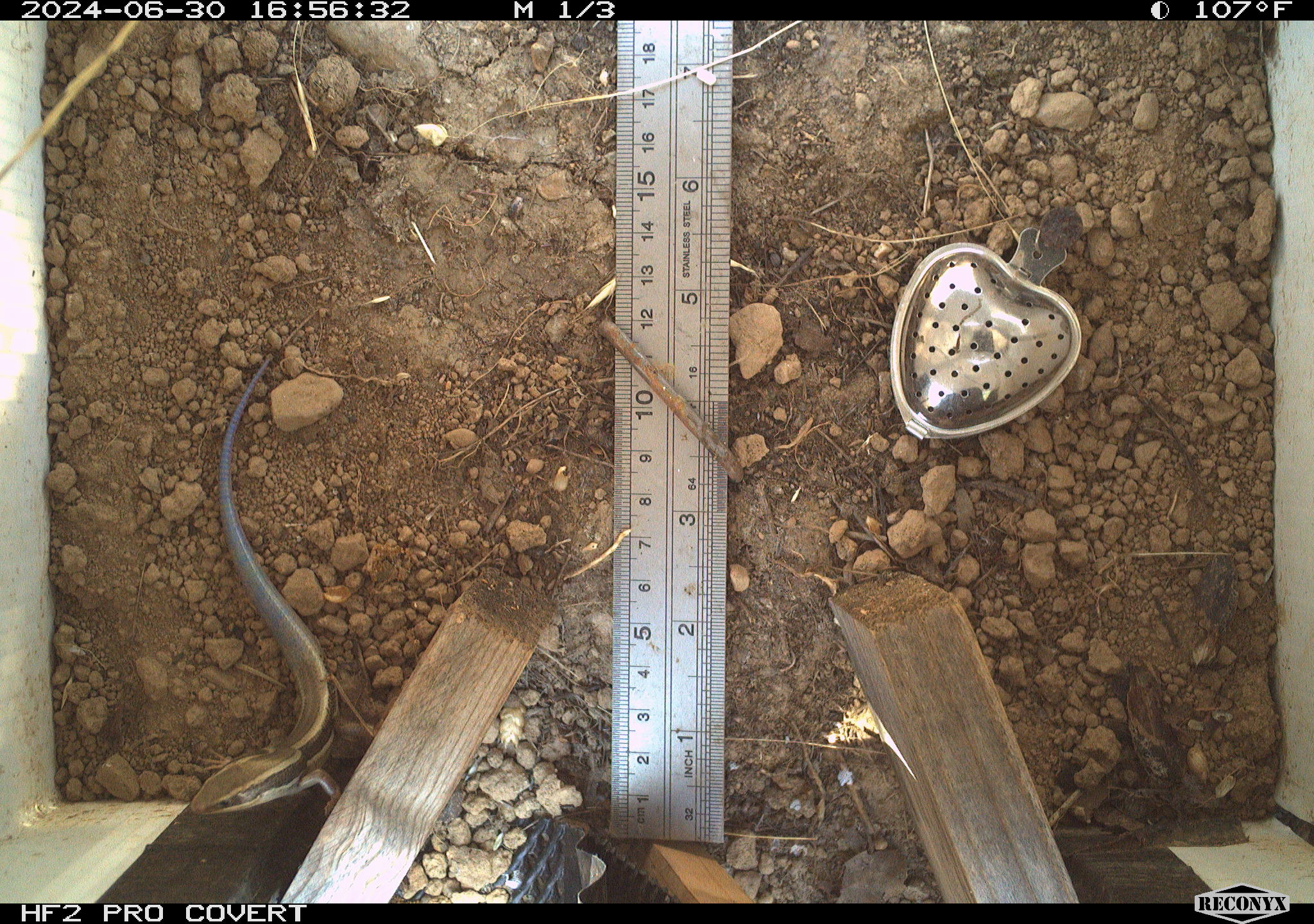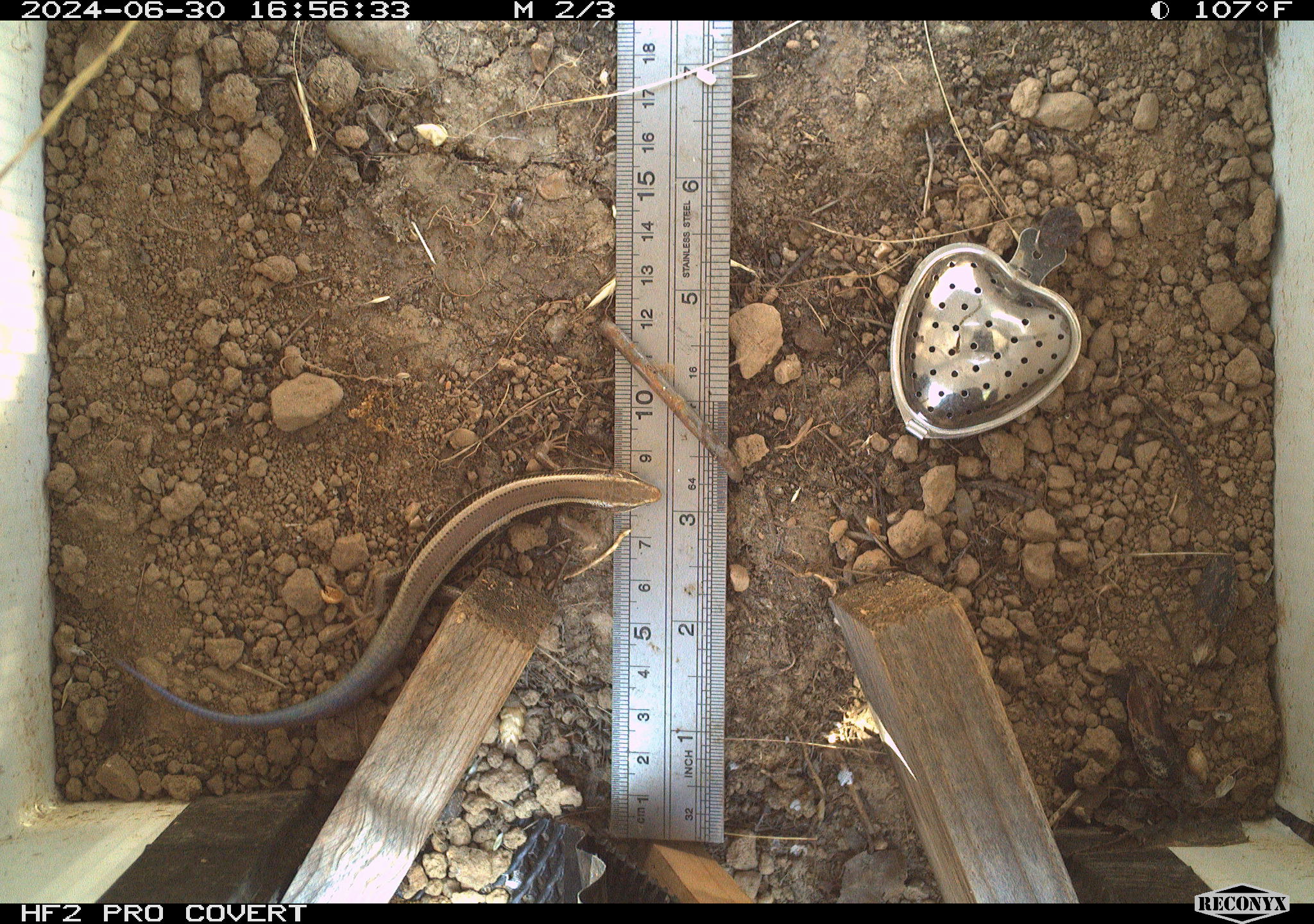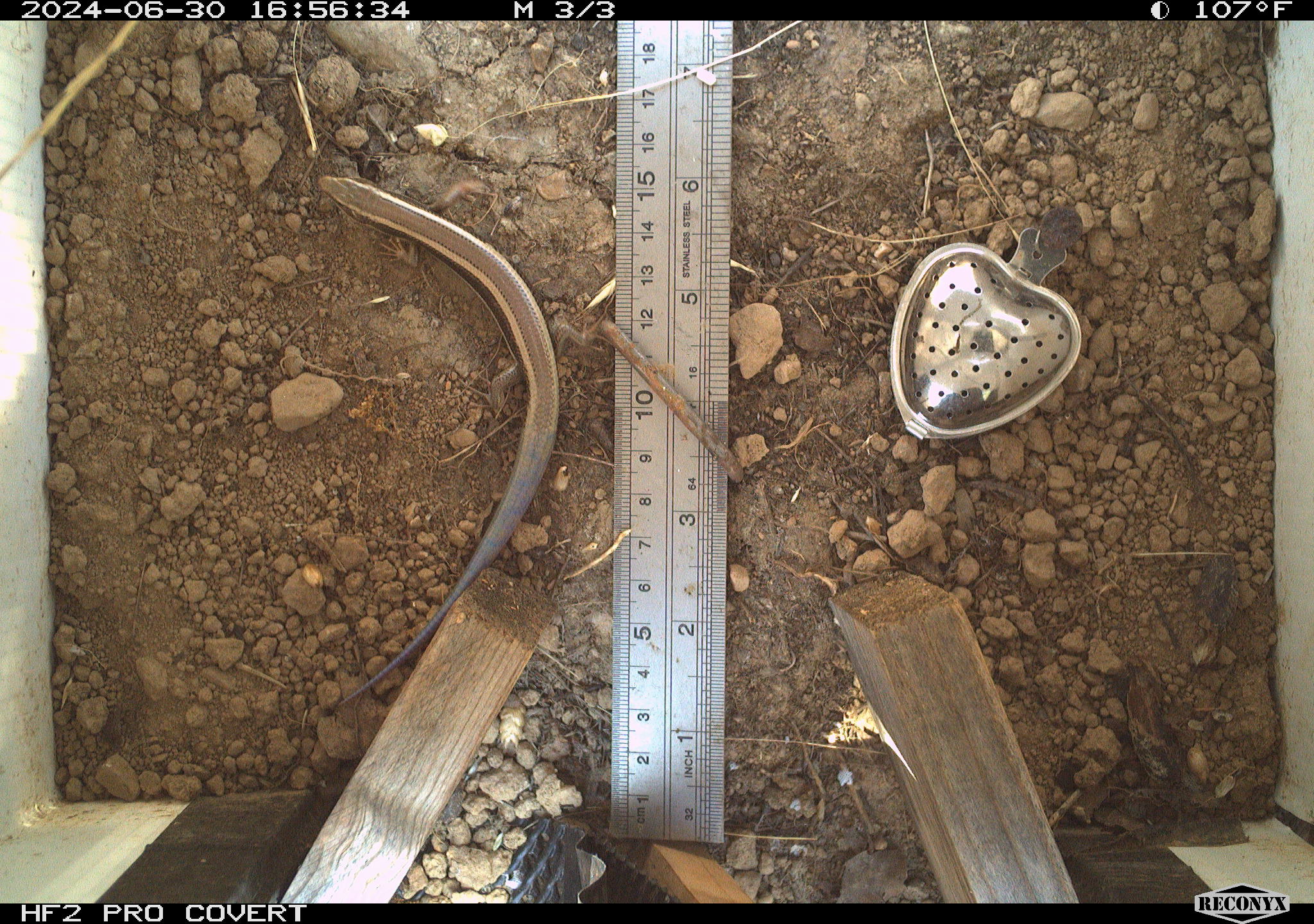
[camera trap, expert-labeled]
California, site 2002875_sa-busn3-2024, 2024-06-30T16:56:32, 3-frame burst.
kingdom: Animalia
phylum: Chordata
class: Reptilia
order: Squamata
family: Scincidae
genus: Plestiodon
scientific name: Plestiodon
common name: blue-tailed skinks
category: plestiodon species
Plestiodon species (blue-tailed skinks) (Plestiodon).